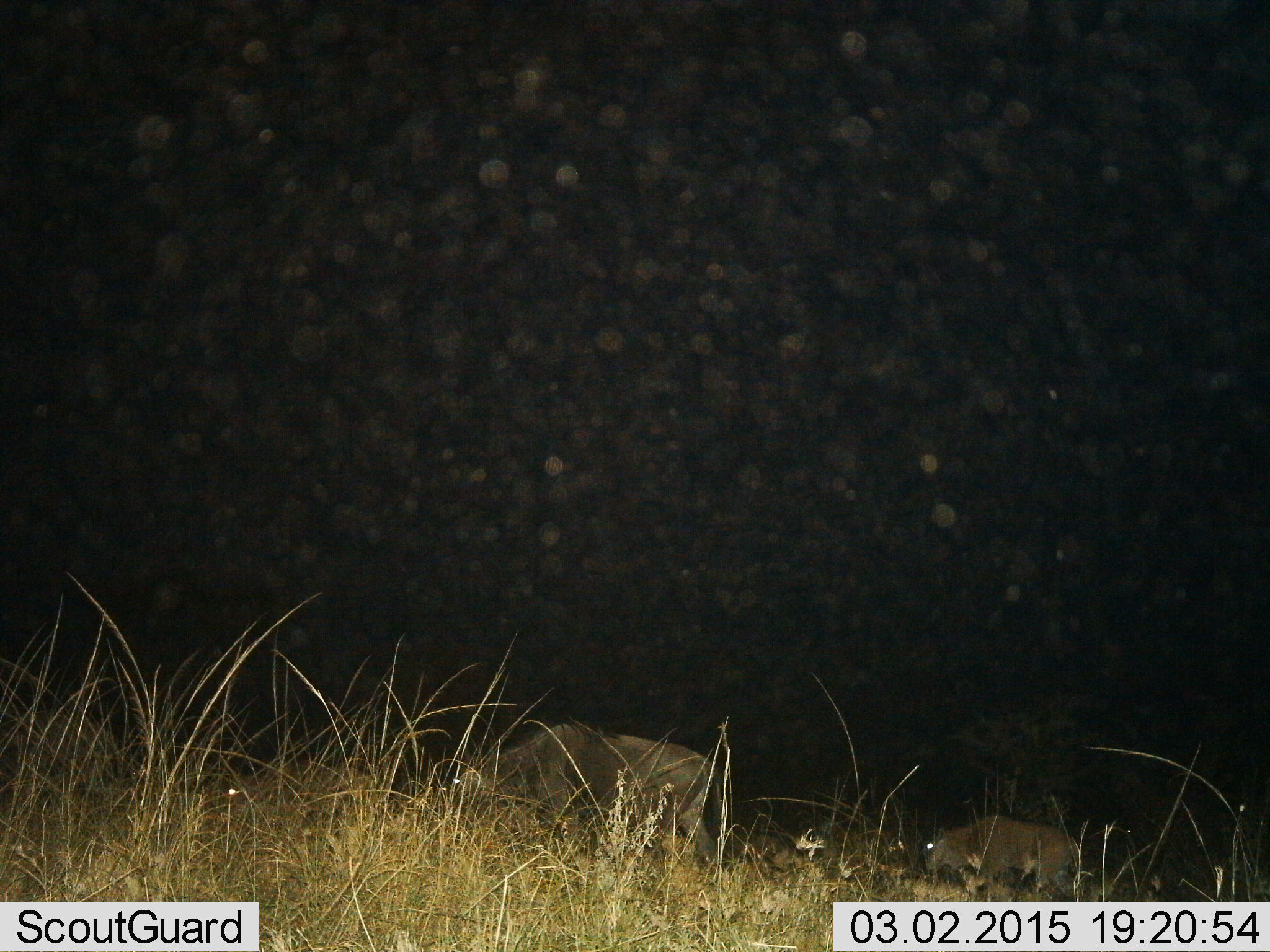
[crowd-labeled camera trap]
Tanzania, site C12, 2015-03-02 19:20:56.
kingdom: Animalia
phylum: Chordata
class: Mammalia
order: Artiodactyla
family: Bovidae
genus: Connochaetes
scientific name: Connochaetes taurinus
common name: blue wildebeest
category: wildebeest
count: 3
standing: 30%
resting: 0%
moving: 30%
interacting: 0%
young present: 10%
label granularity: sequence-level